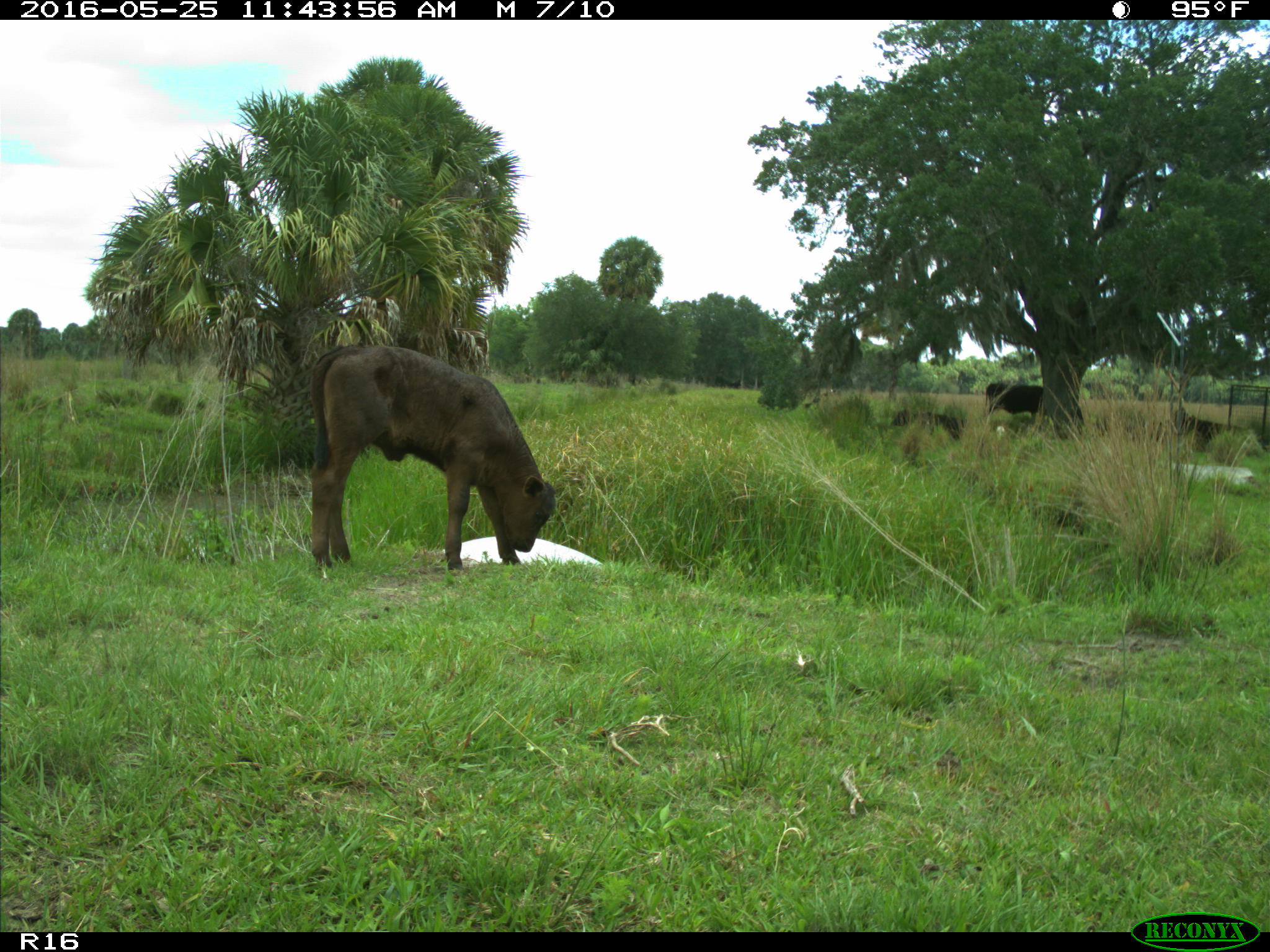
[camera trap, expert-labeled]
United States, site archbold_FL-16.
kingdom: Animalia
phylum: Chordata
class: Mammalia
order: Artiodactyla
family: Bovidae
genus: Bos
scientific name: Bos taurus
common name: domestic cow